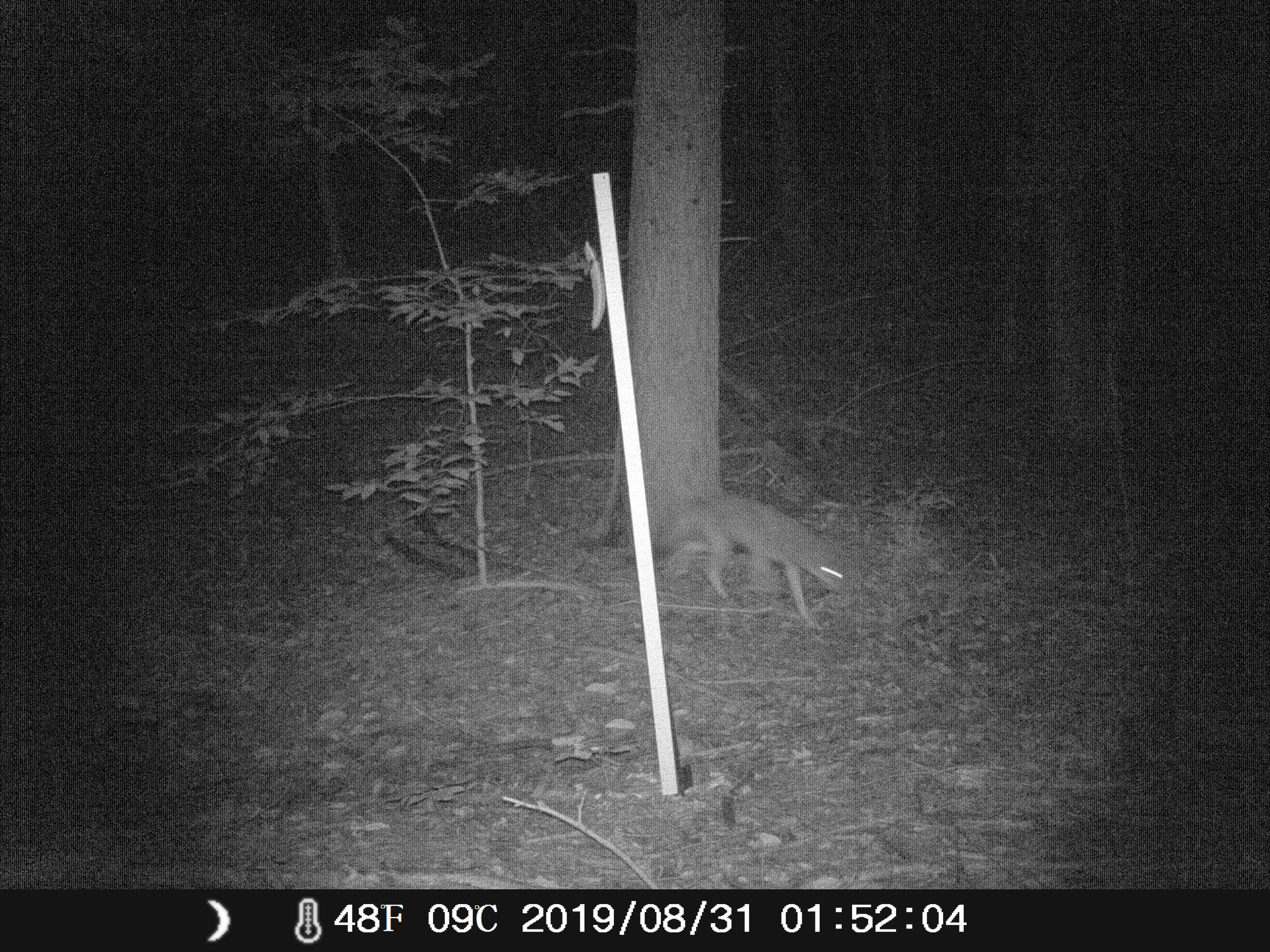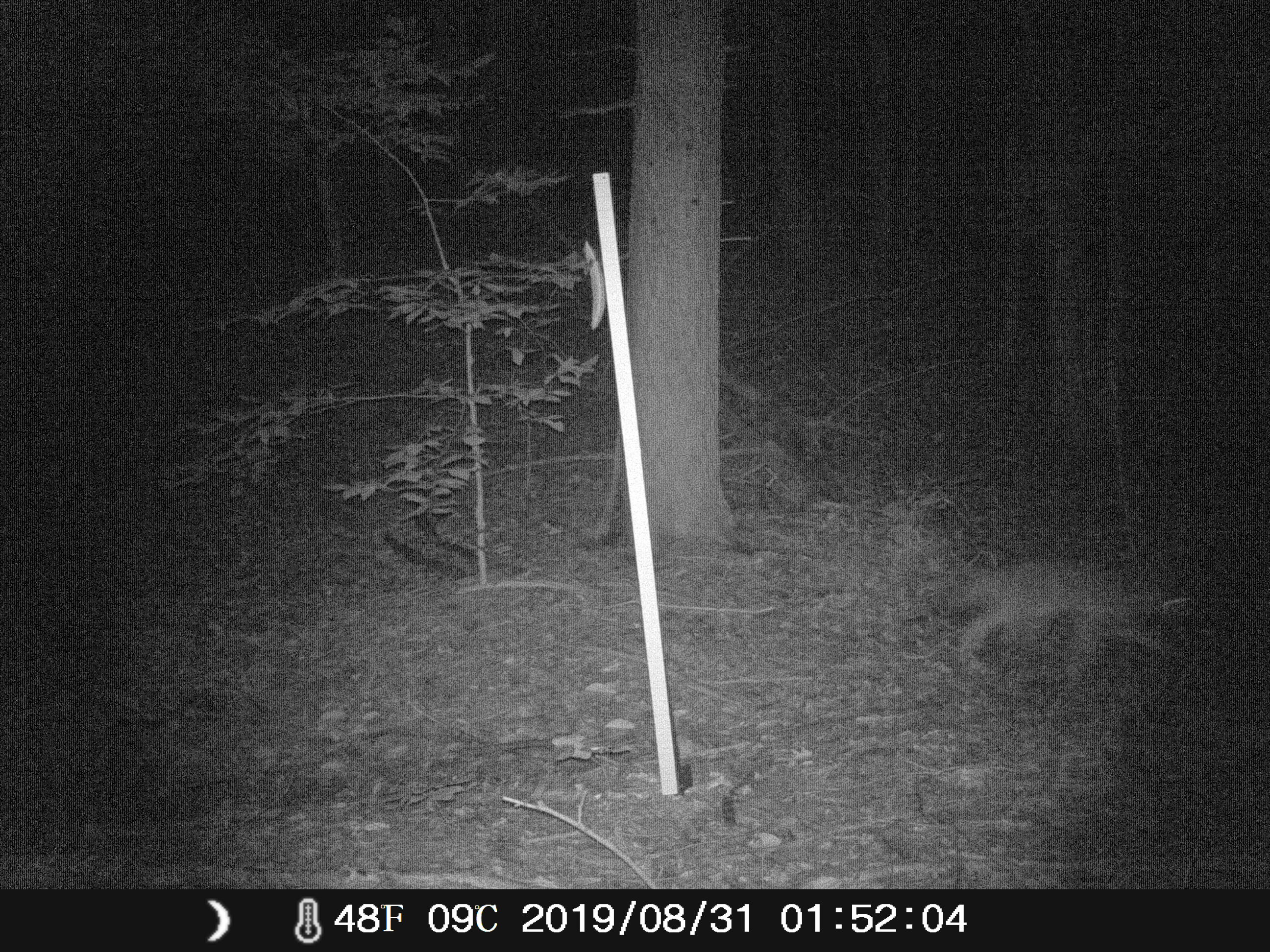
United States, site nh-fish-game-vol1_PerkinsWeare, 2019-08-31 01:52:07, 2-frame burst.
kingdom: Animalia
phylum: Chordata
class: Mammalia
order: Carnivora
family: Canidae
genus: Canis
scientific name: Canis latrans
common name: coyote